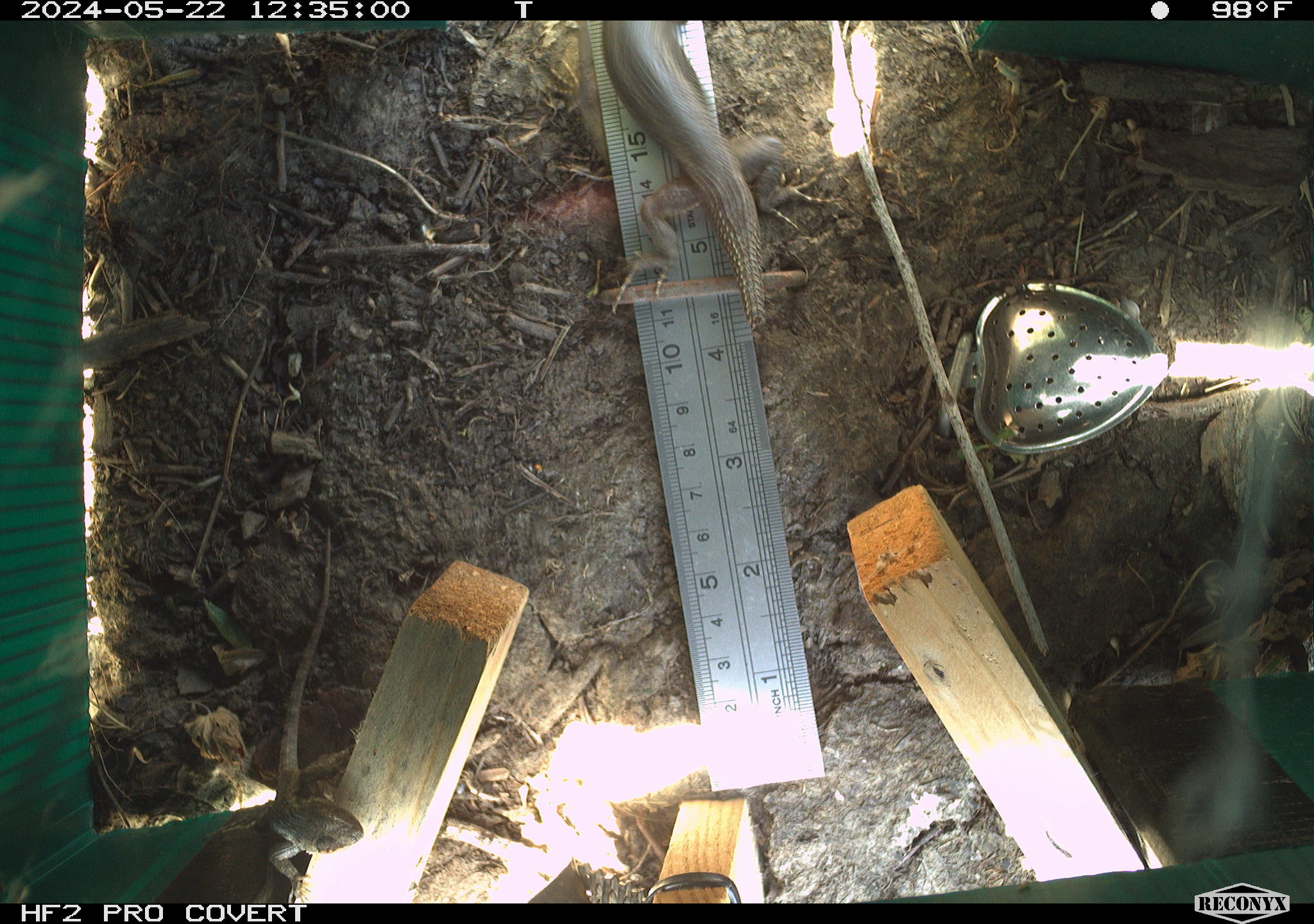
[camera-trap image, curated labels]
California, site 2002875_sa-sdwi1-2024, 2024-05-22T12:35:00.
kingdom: Animalia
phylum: Chordata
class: Reptilia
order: Squamata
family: Phrynosomatidae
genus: Sceloporus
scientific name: Sceloporus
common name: spiny lizards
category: sceloporus species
Sceloporus species (spiny lizards) (Sceloporus).